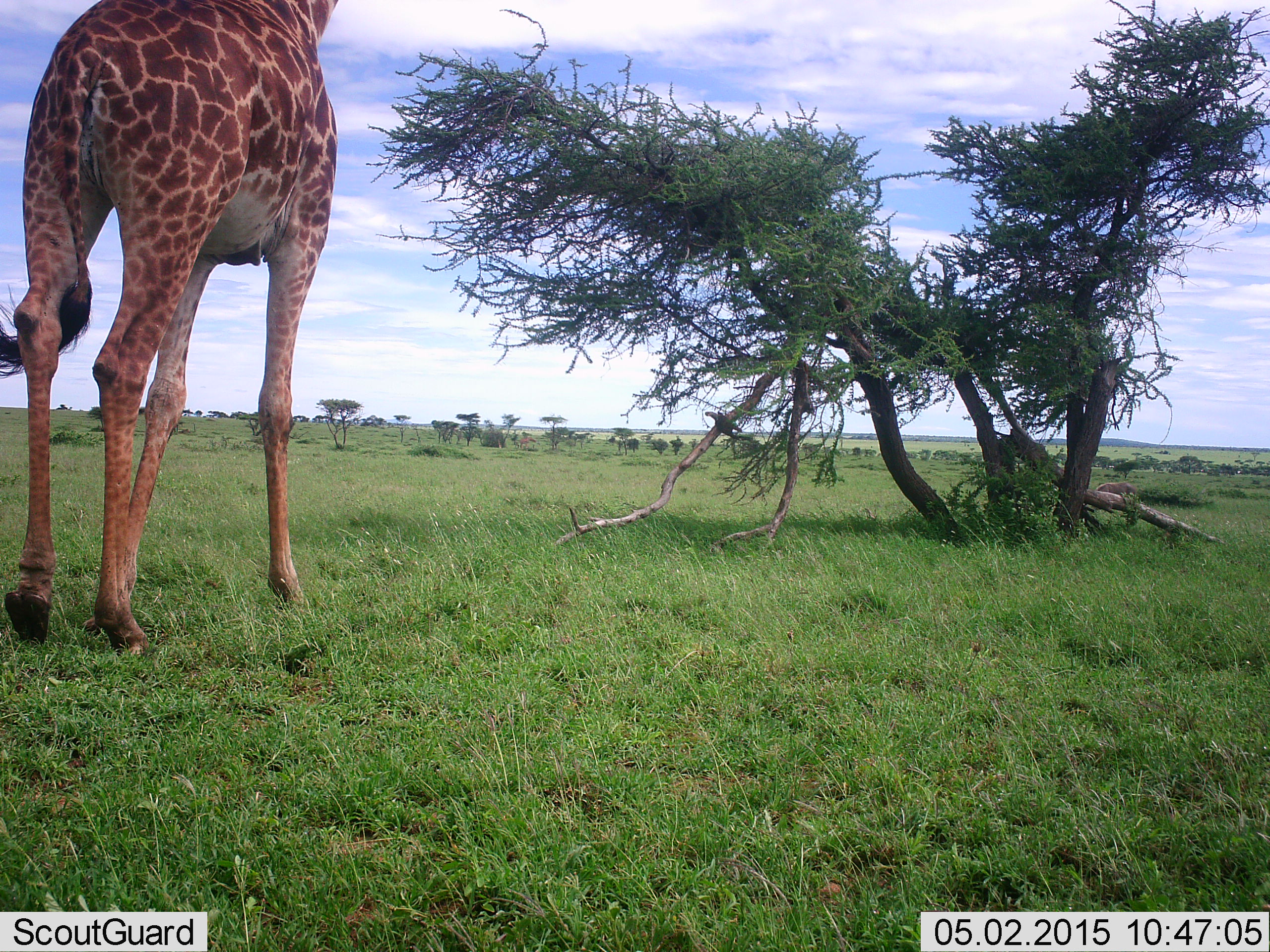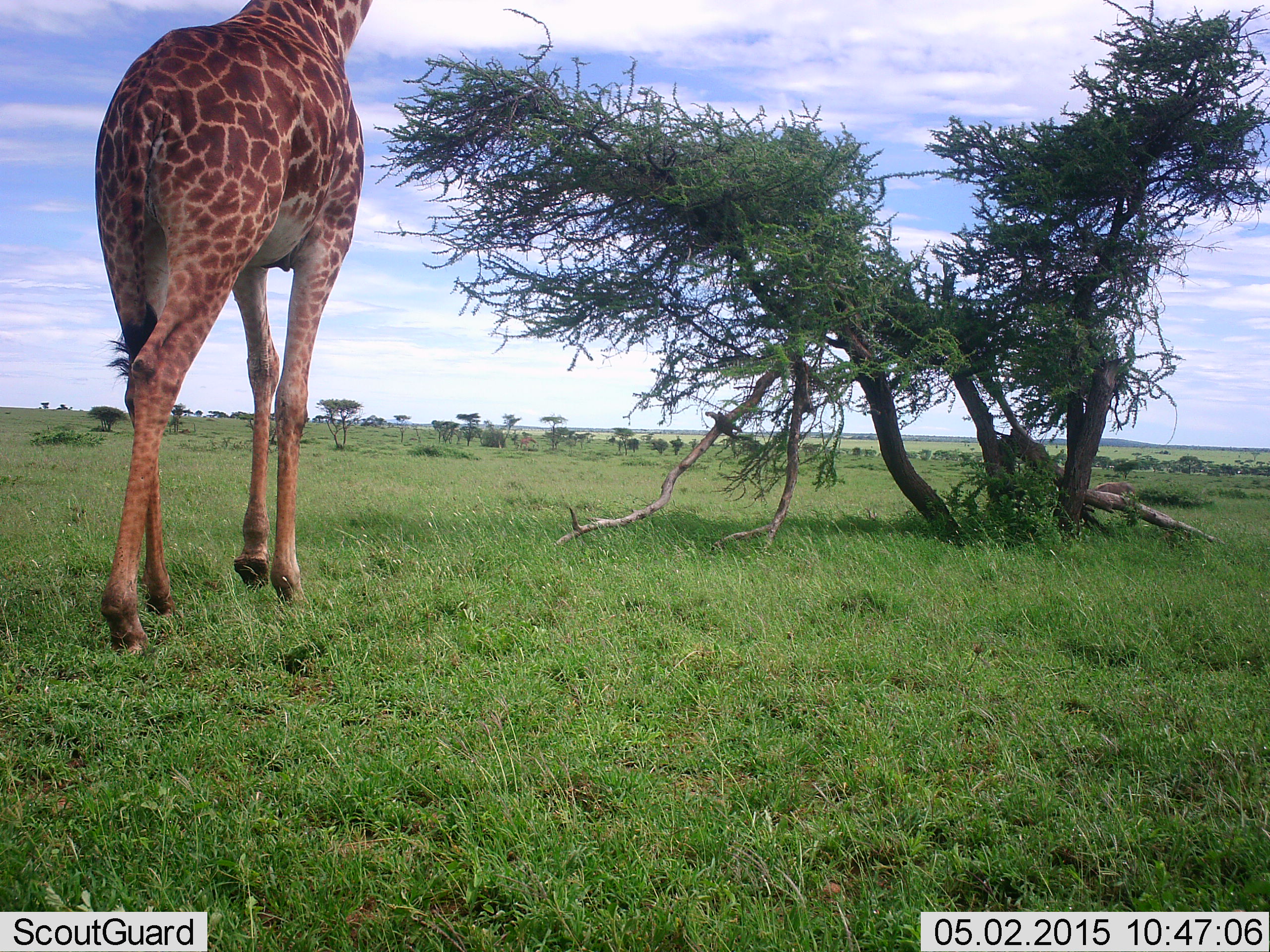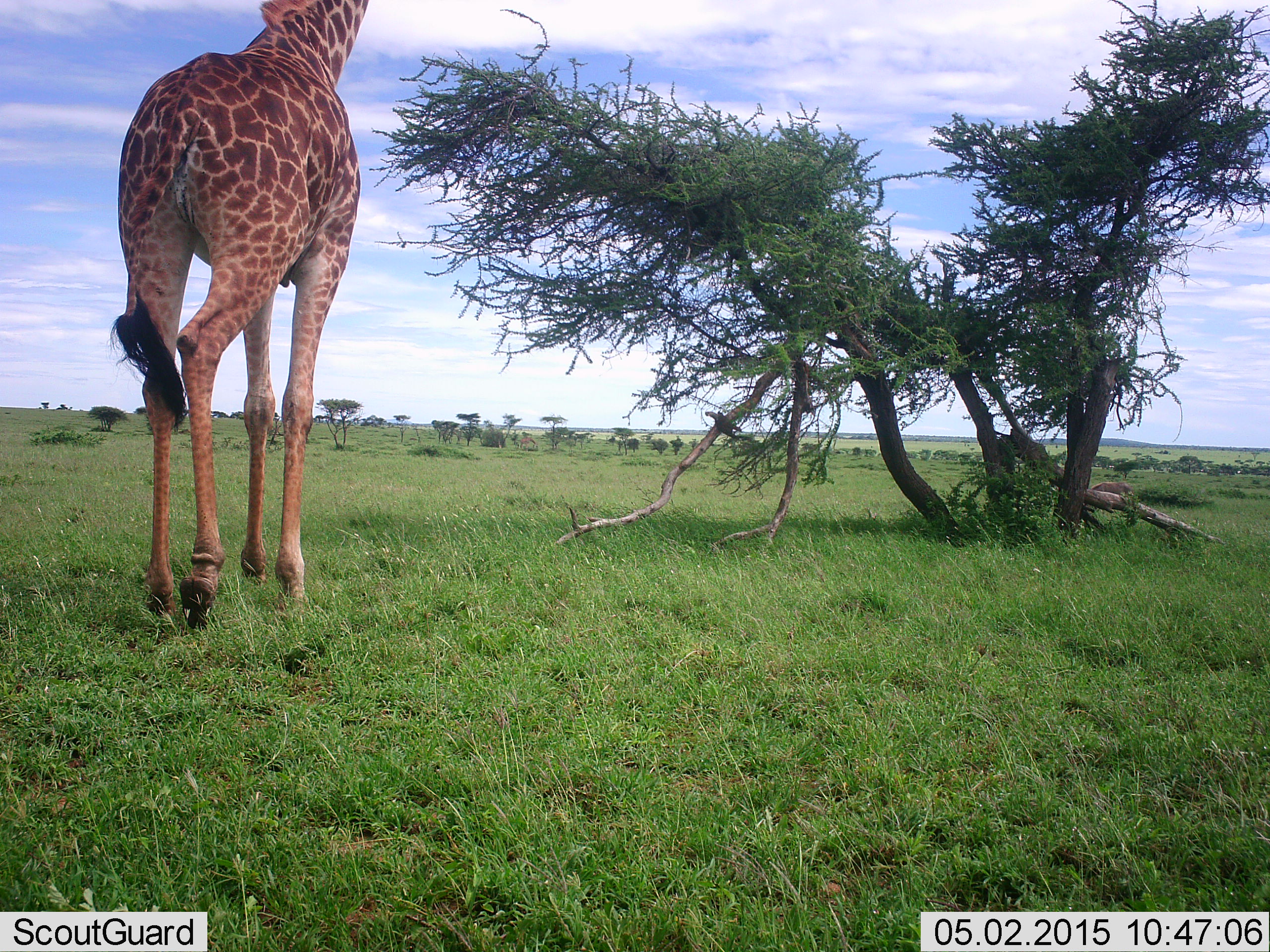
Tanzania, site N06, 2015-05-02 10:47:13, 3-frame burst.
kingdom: Animalia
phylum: Chordata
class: Mammalia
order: Artiodactyla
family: Giraffidae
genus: Giraffa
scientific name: Giraffa camelopardalis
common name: giraffe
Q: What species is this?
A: Giraffe (Giraffa camelopardalis).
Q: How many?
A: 1.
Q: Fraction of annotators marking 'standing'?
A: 10%.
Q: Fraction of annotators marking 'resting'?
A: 0%.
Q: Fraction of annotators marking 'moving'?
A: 90%.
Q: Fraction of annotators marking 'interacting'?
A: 0%.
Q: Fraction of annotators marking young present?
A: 0%.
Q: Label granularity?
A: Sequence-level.